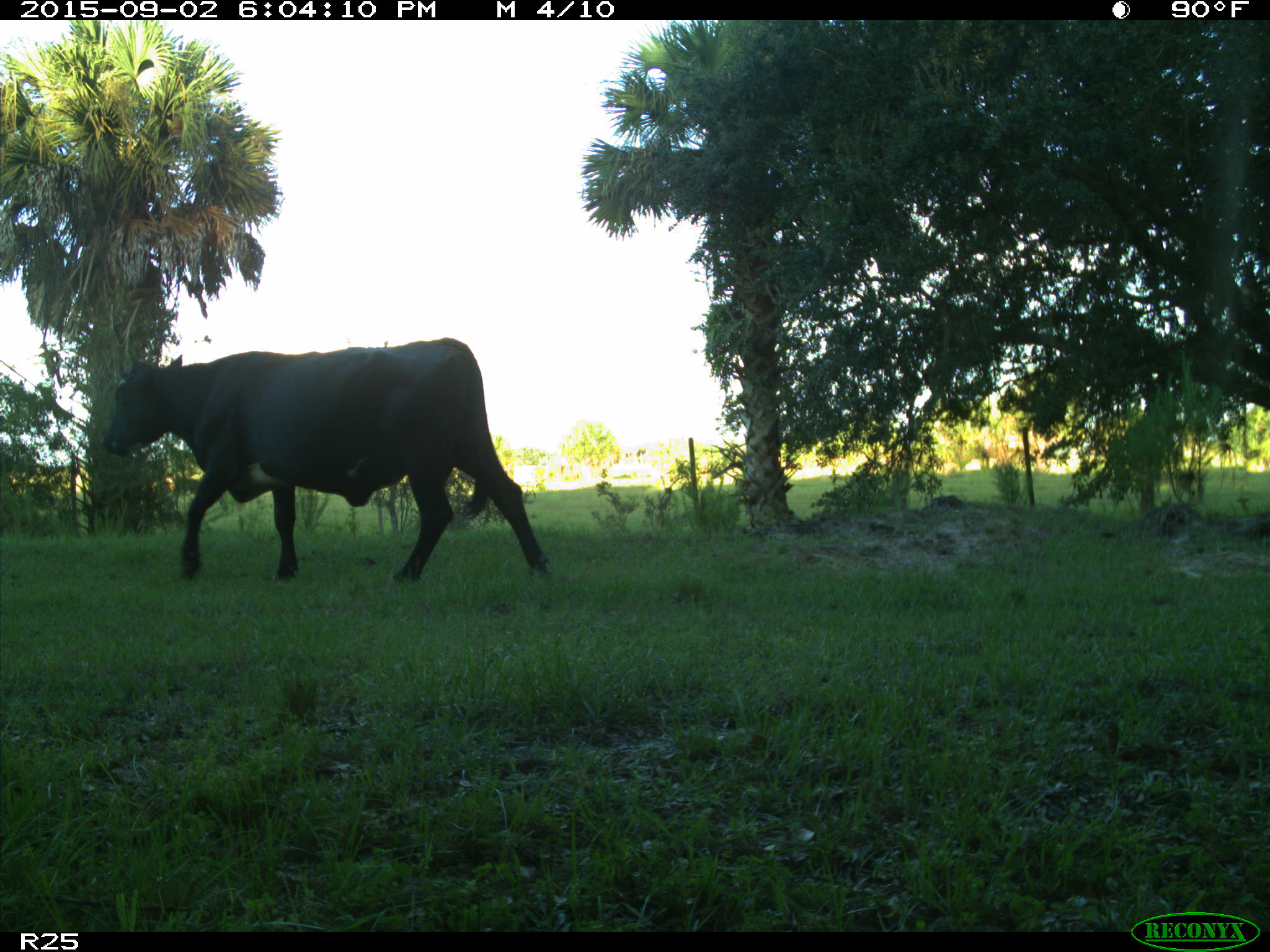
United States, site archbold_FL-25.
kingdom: Animalia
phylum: Chordata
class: Mammalia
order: Artiodactyla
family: Bovidae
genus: Bos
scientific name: Bos taurus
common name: domestic cow